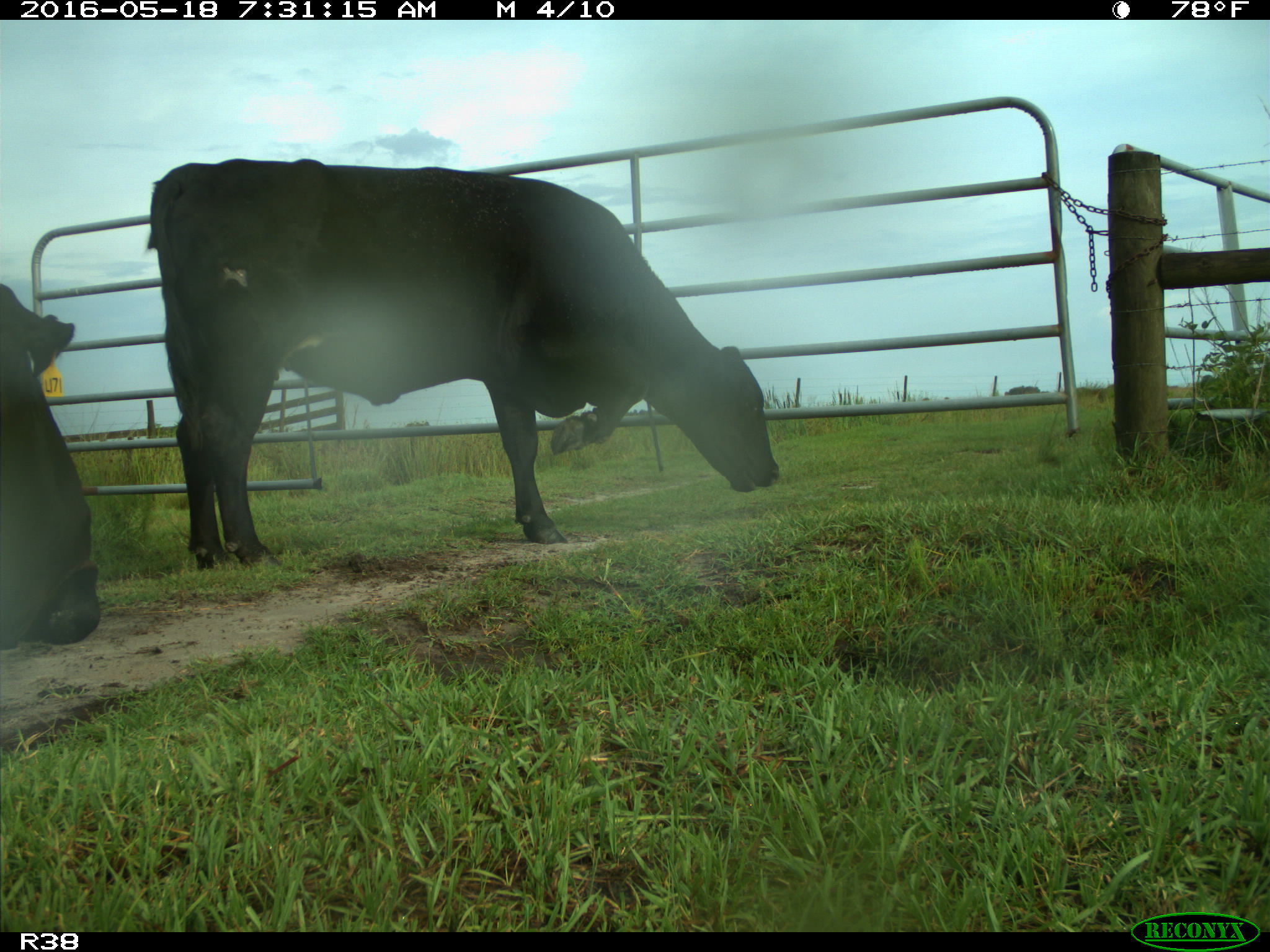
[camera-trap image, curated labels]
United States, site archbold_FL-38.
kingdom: Animalia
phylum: Chordata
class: Mammalia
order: Artiodactyla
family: Bovidae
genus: Bos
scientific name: Bos taurus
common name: domestic cow